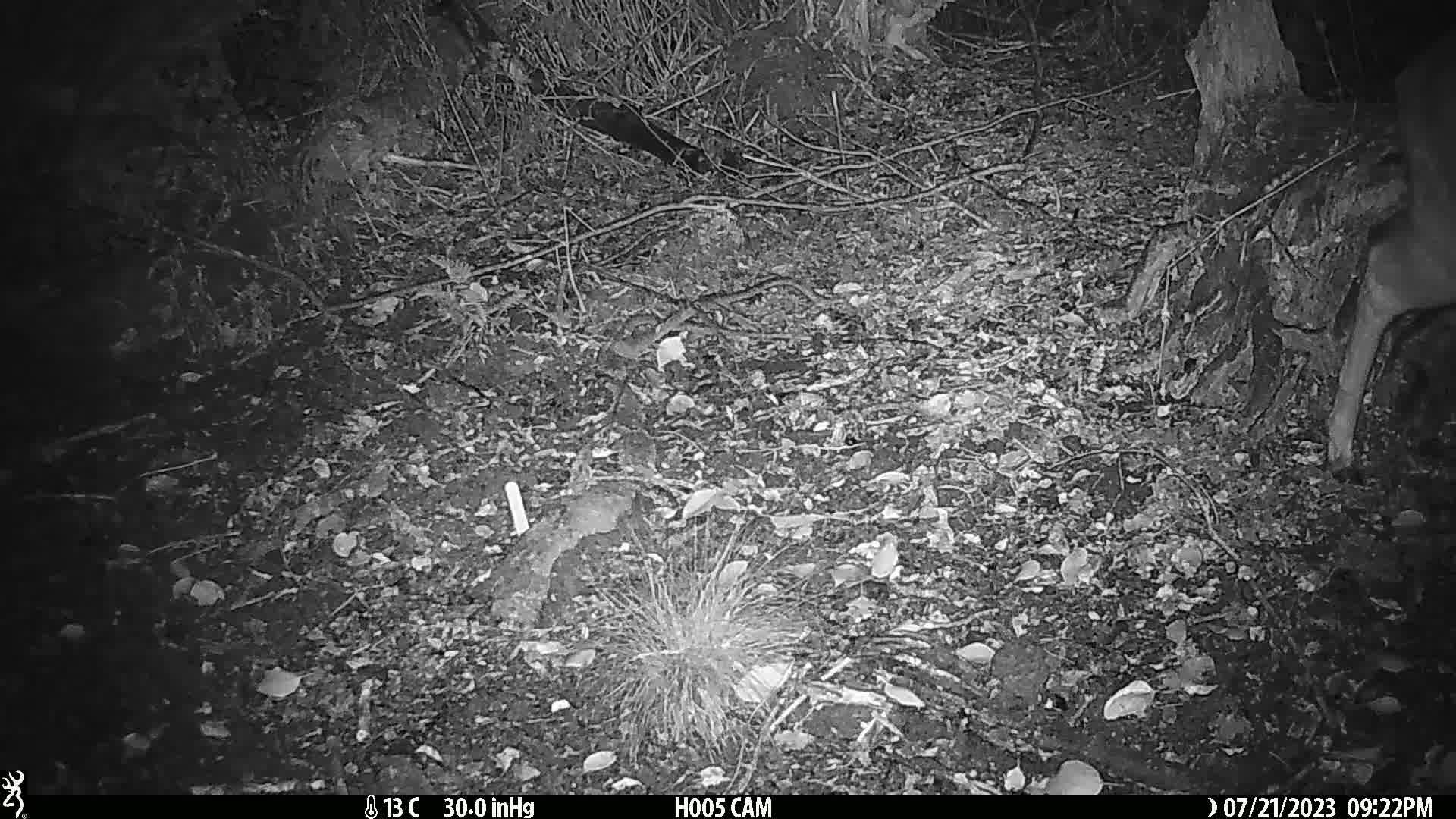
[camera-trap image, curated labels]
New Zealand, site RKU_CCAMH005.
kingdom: Animalia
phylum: Chordata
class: Mammalia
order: Artiodactyla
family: Cervidae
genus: Odocoileus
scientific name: Odocoileus virginianus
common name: white-tailed deer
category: white tailed deer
White tailed deer (white-tailed deer) (Odocoileus virginianus).